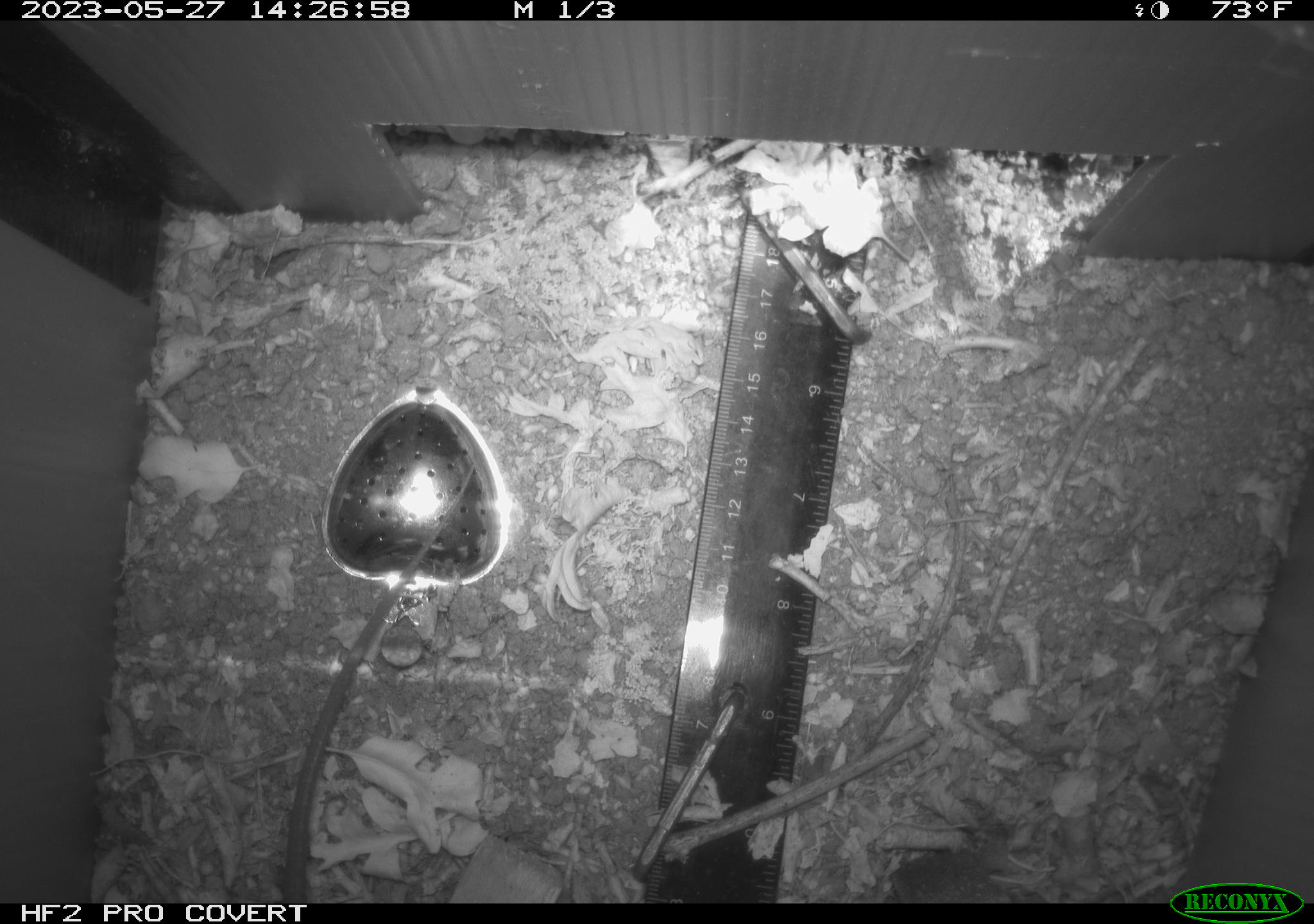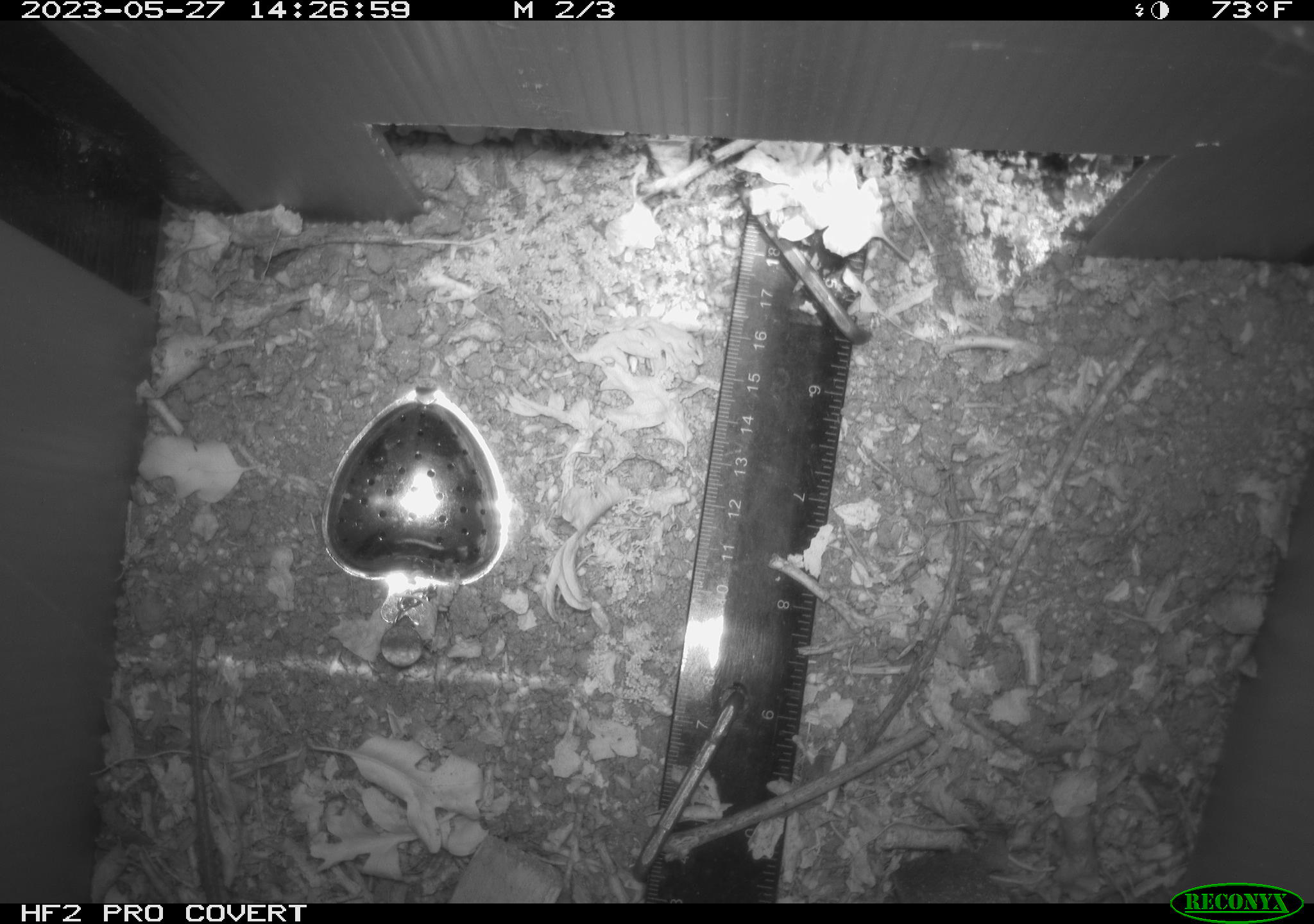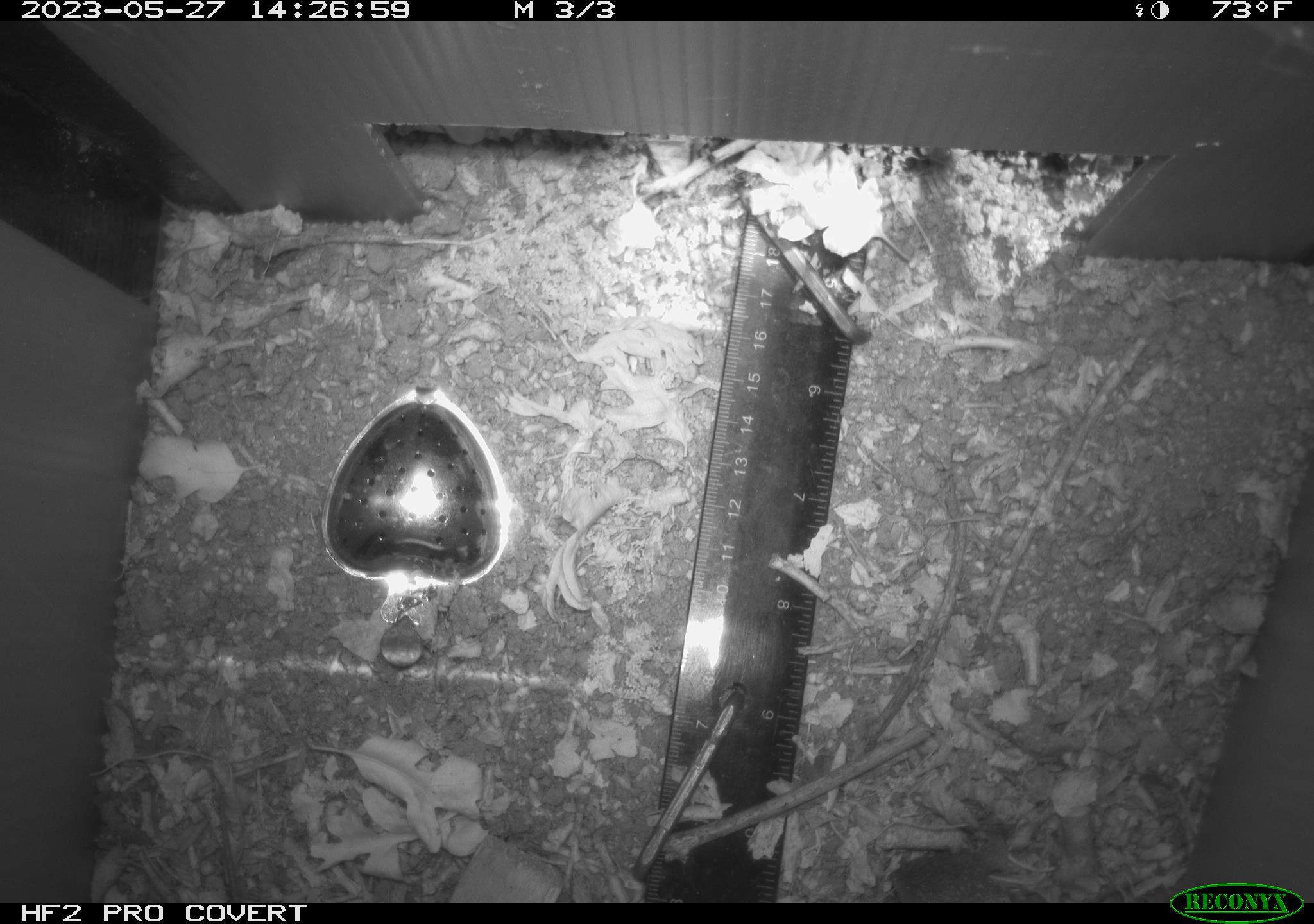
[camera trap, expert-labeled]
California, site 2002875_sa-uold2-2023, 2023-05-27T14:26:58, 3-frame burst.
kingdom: Animalia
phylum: Chordata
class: Reptilia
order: Squamata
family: Anguidae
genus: Elgaria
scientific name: Elgaria multicarinata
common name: southern alligator lizard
Southern alligator lizard (Elgaria multicarinata).